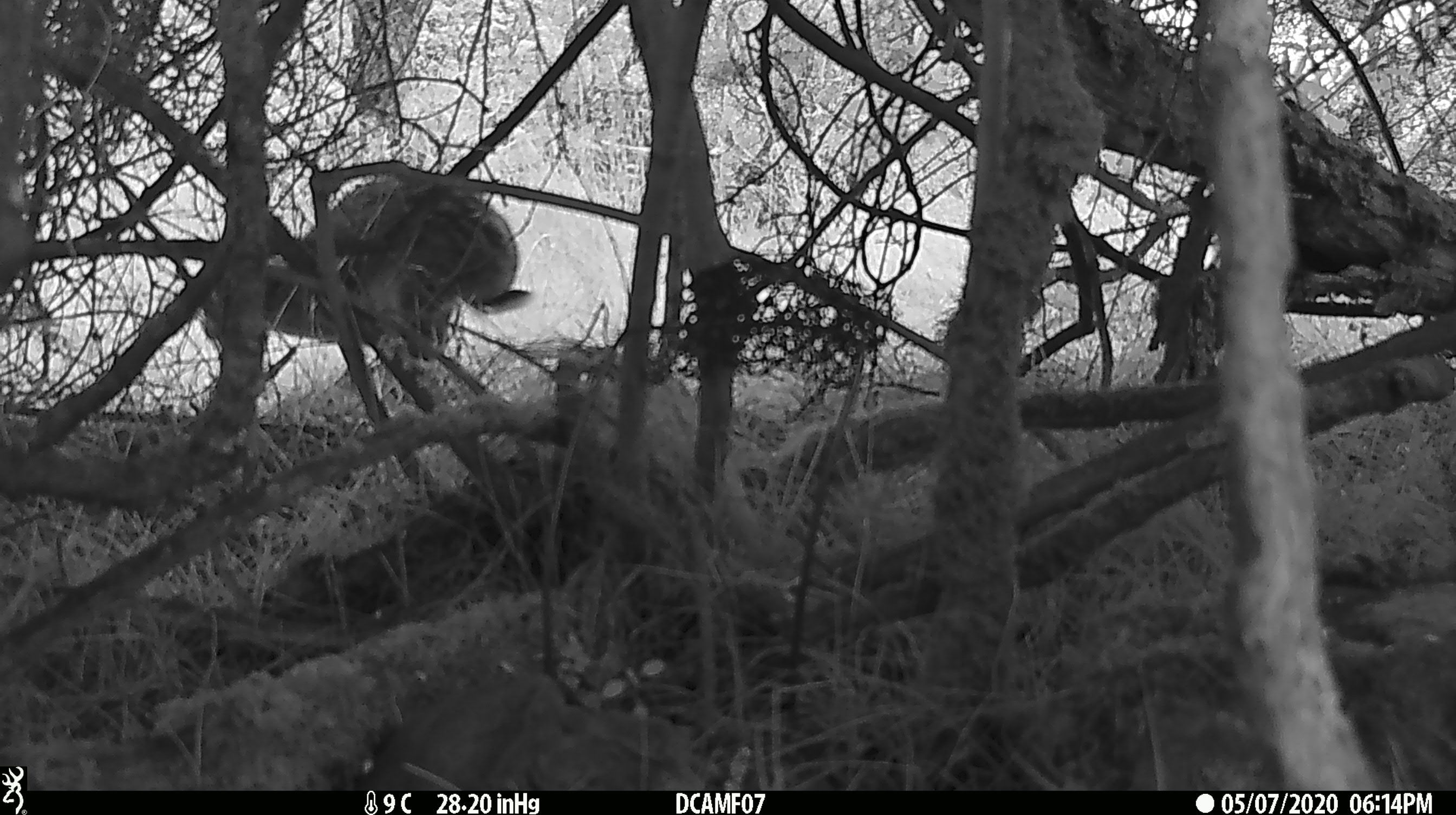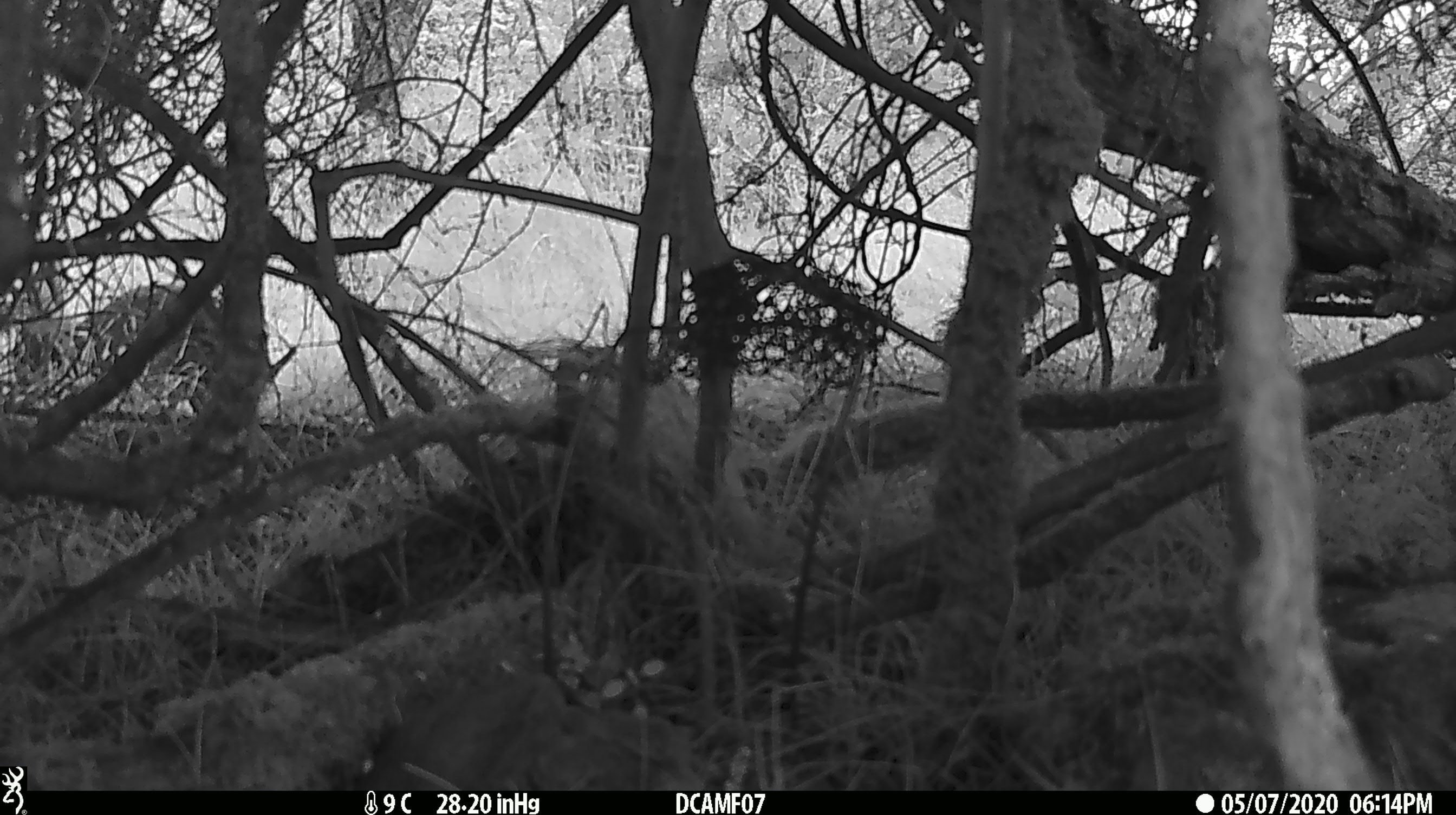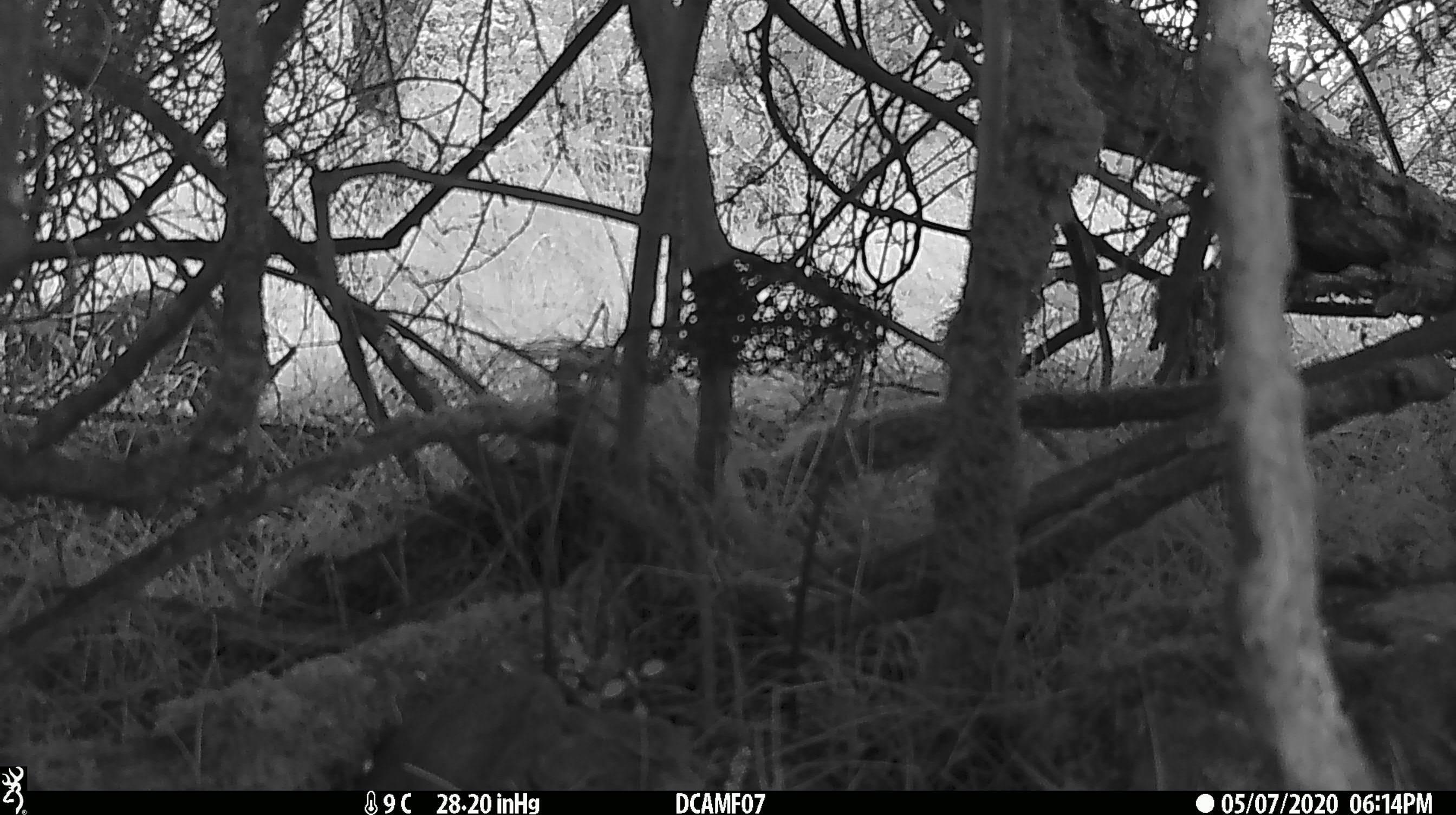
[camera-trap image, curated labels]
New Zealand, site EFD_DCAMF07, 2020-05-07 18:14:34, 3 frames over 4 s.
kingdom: Animalia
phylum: Chordata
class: Mammalia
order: Lagomorpha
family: Leporidae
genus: Oryctolagus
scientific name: Oryctolagus cuniculus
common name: european rabbit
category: rabbit